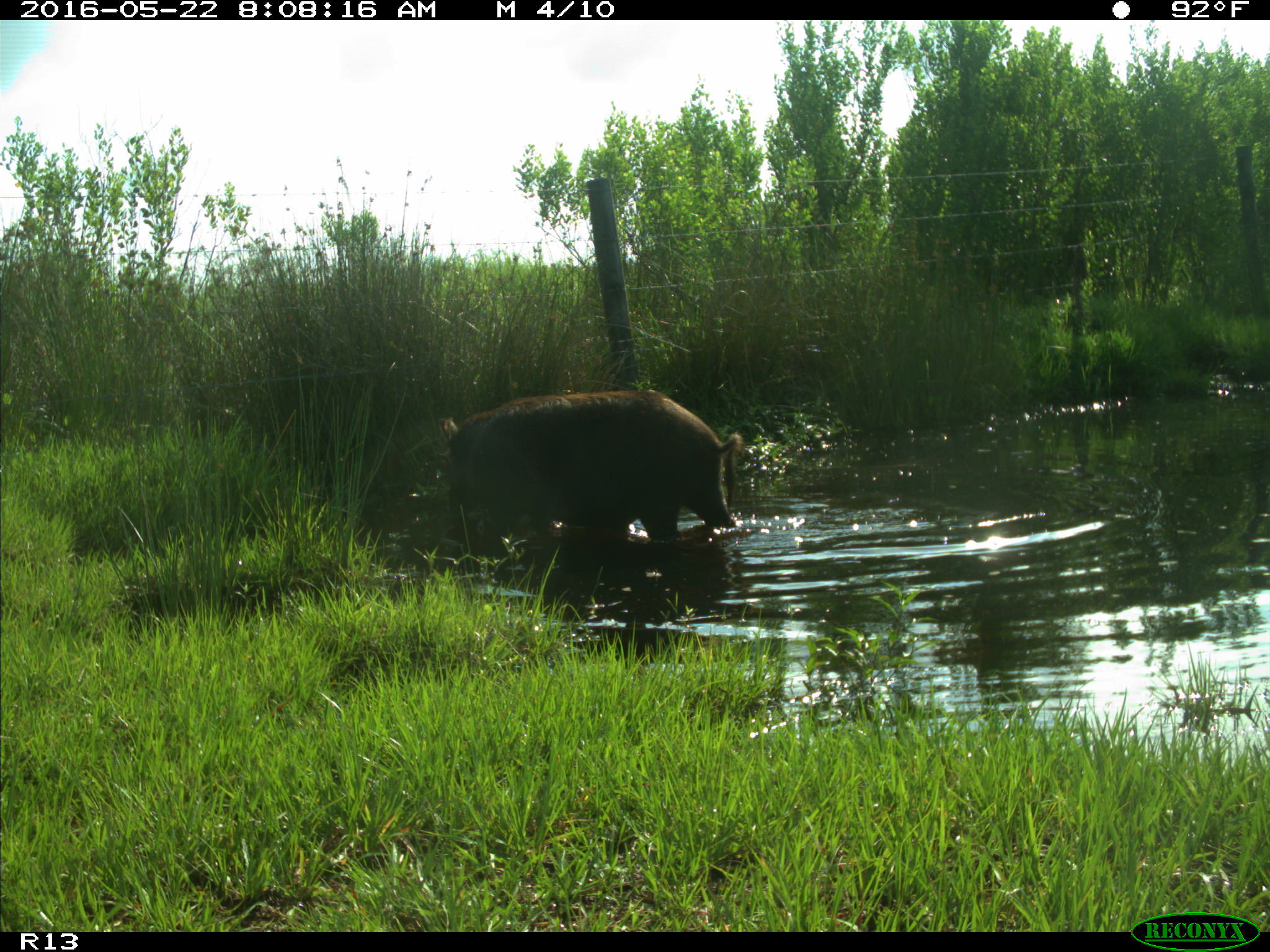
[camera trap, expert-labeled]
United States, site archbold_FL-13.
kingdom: Animalia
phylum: Chordata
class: Mammalia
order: Artiodactyla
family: Suidae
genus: Sus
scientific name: Sus scrofa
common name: wild boar